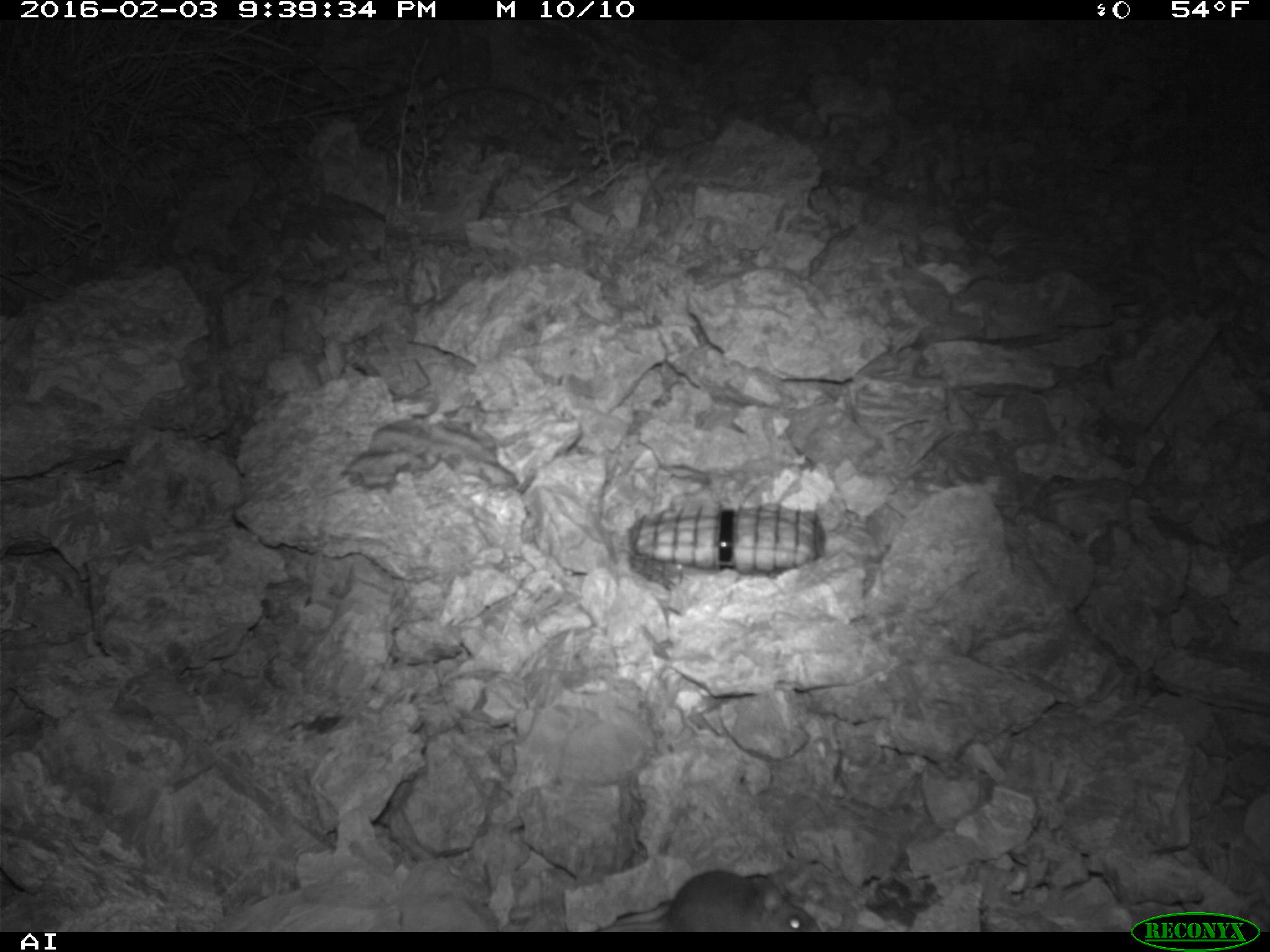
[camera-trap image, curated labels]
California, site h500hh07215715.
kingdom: Animalia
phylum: Chordata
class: Mammalia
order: Rodentia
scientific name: Rodentia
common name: rodent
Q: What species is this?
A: Rodent (Rodentia).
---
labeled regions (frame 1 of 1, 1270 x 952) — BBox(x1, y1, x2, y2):
rodent: BBox(600, 870, 820, 930)